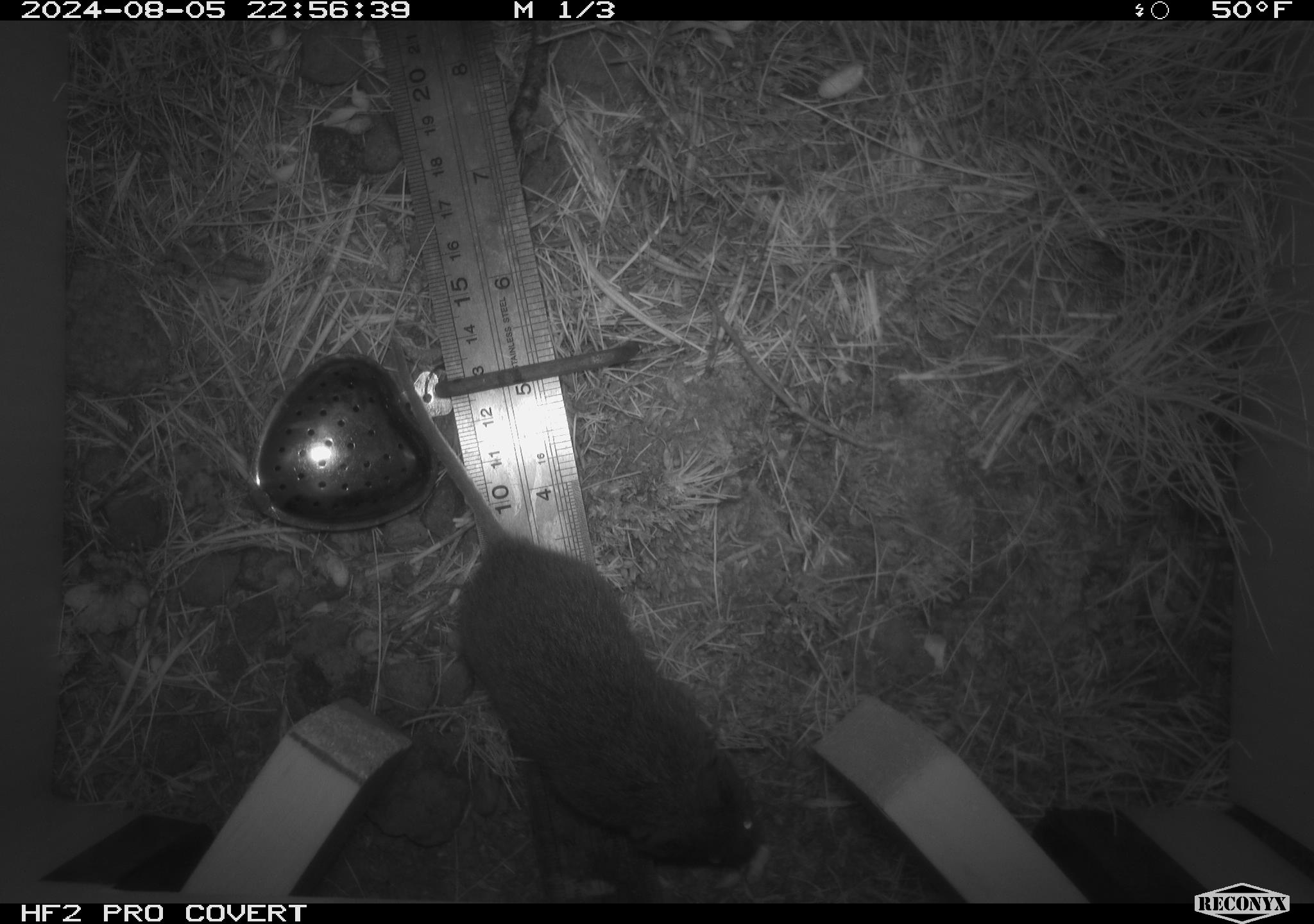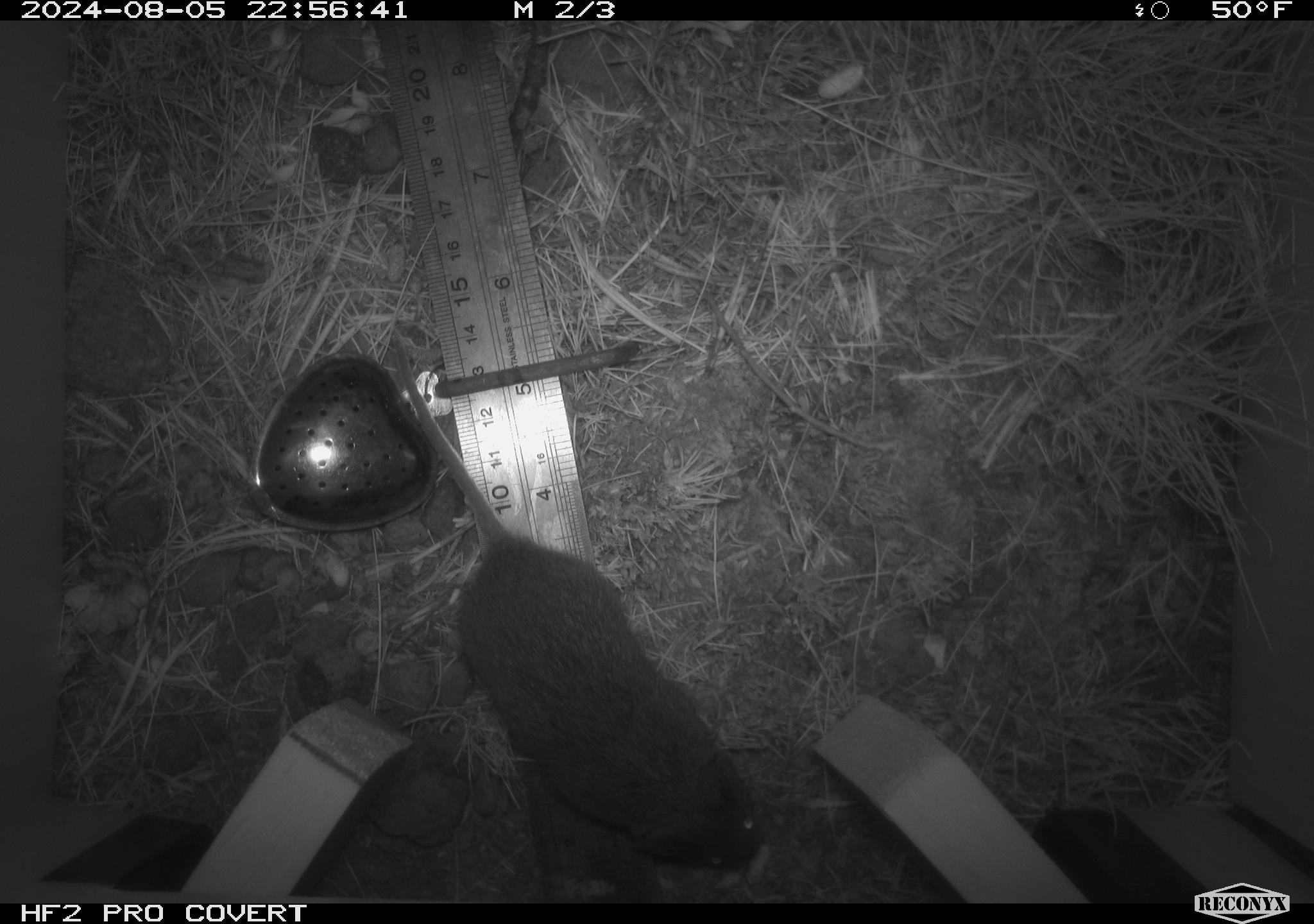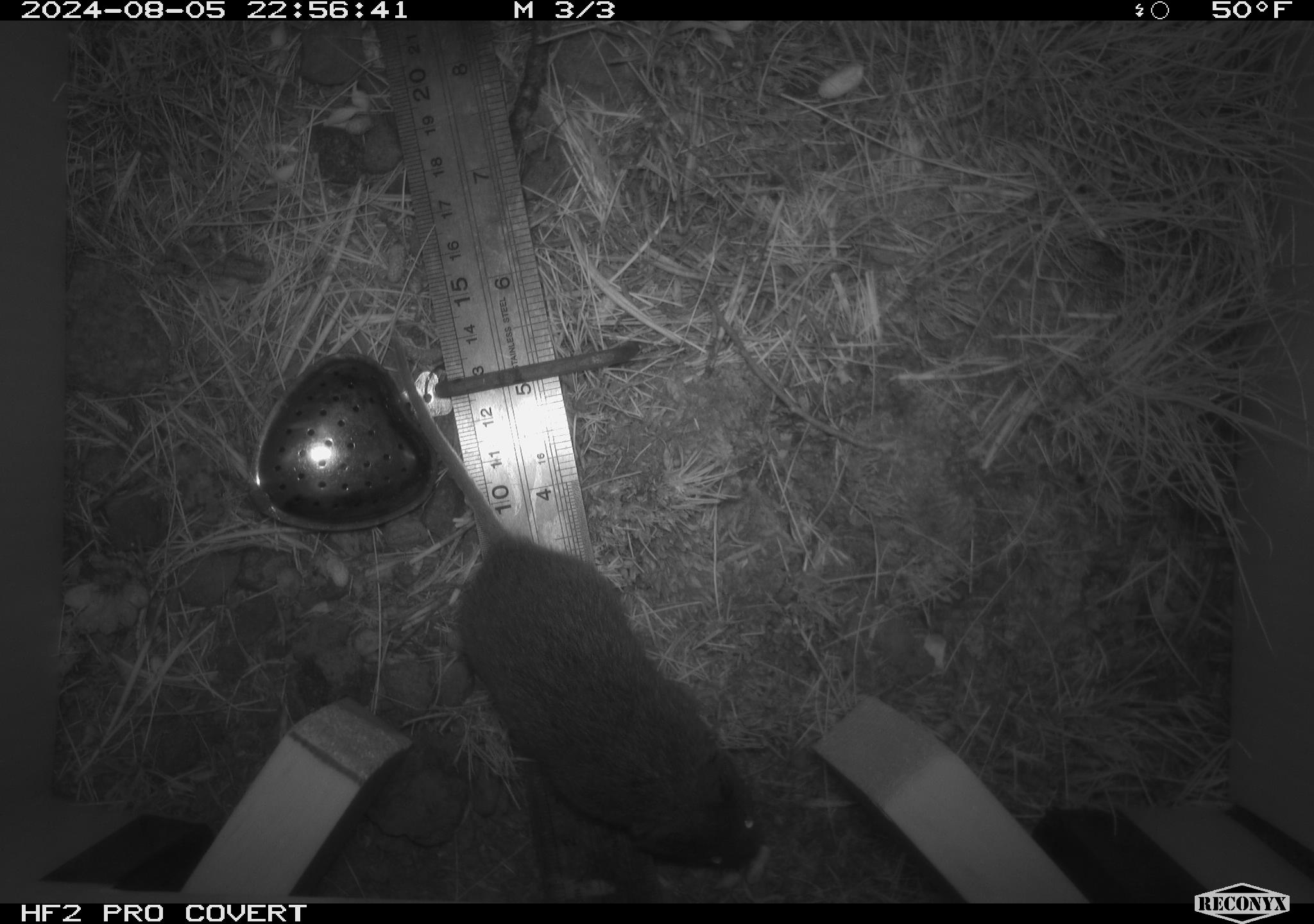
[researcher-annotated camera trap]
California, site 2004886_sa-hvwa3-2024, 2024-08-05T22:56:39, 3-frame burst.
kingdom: Animalia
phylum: Chordata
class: Mammalia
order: Rodentia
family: Cricetidae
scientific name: Arvicolinae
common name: voles, lemmings, and muskrats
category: arvicolinae subfamily